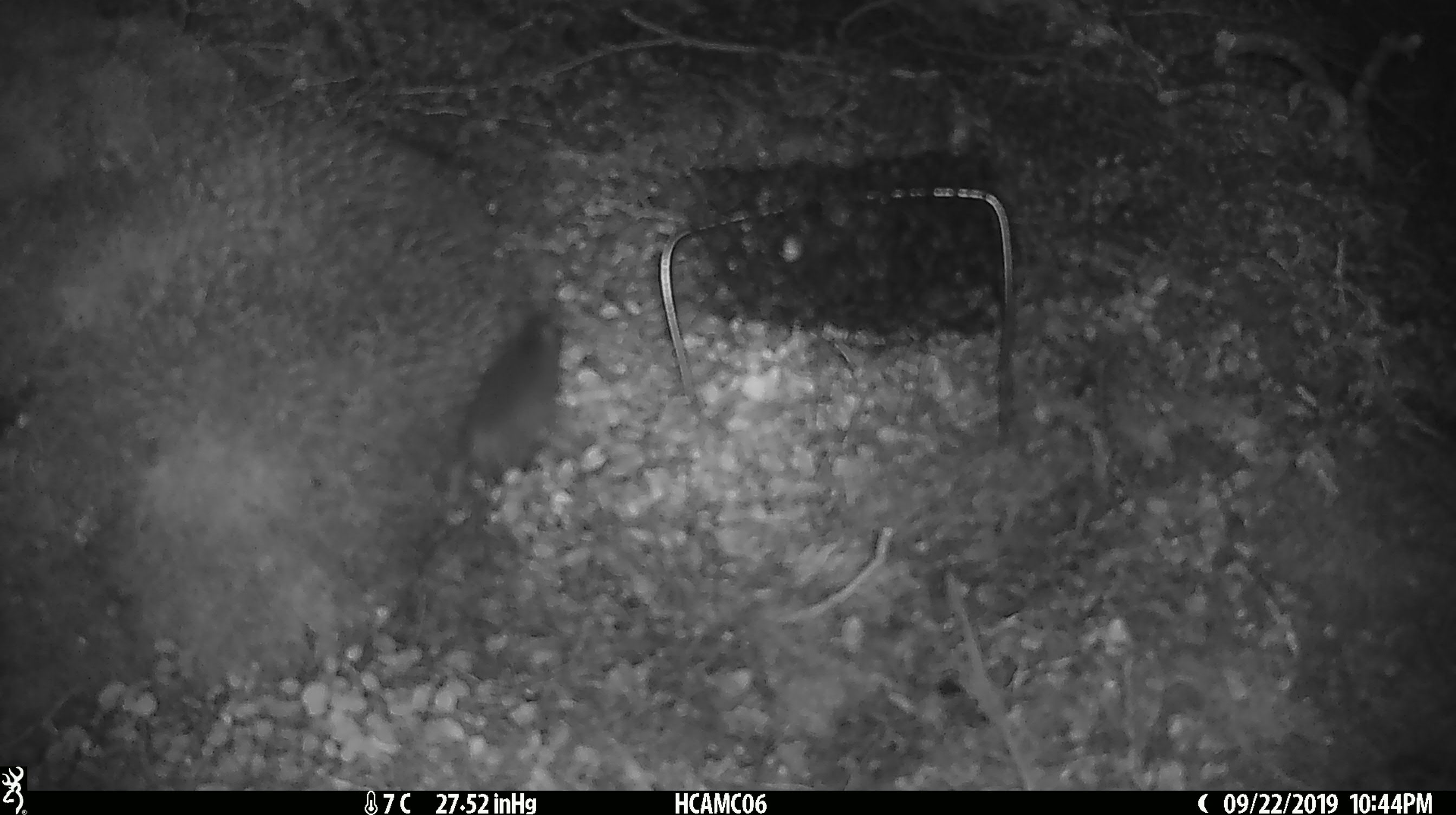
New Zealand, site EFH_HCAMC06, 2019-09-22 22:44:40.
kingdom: Animalia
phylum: Chordata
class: Mammalia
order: Rodentia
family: Muridae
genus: Mus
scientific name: Mus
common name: mouse